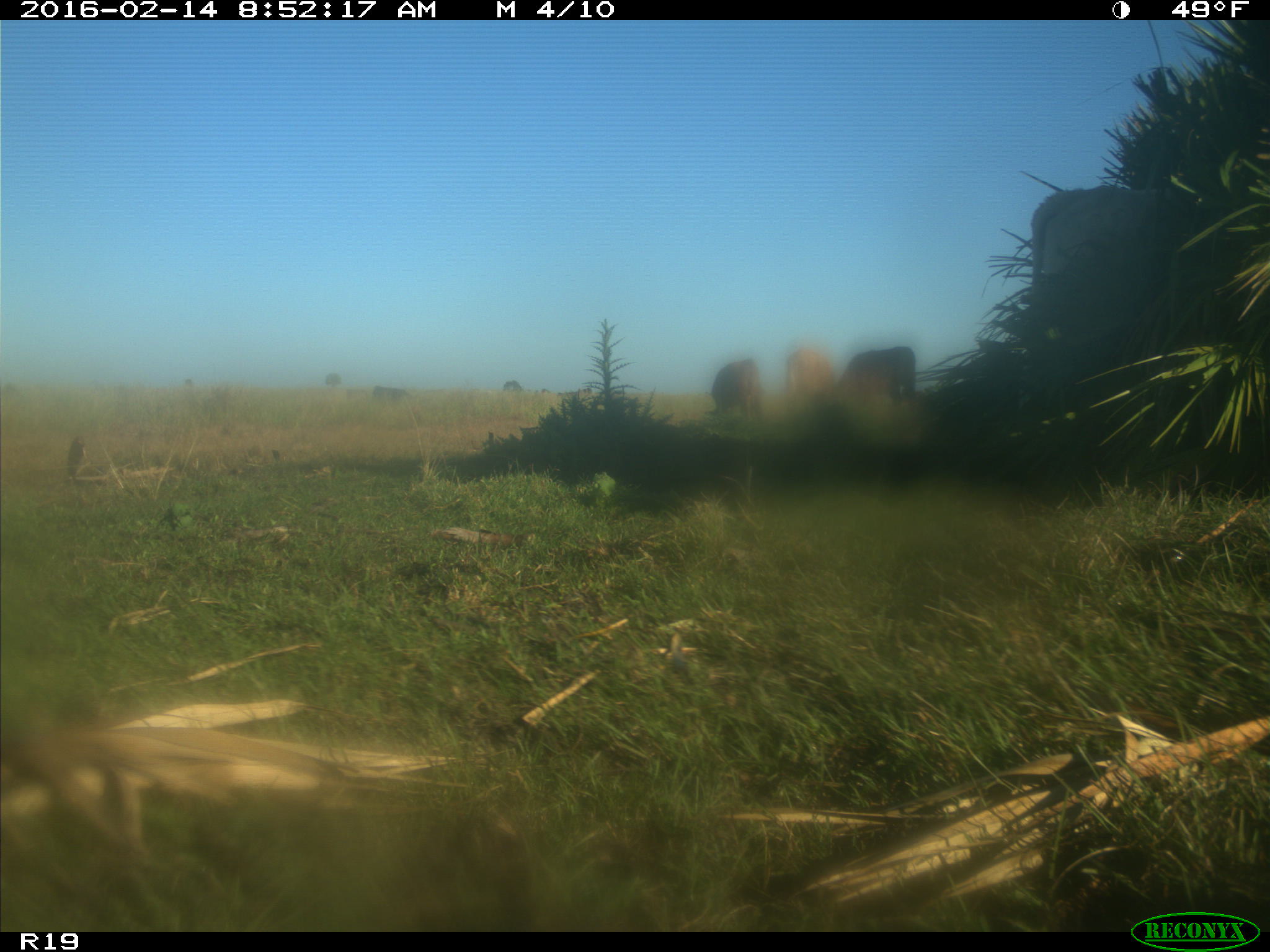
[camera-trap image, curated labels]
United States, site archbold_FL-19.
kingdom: Animalia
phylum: Chordata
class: Mammalia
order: Artiodactyla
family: Bovidae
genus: Bos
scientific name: Bos taurus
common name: domestic cow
Bos taurus (domestic cow).